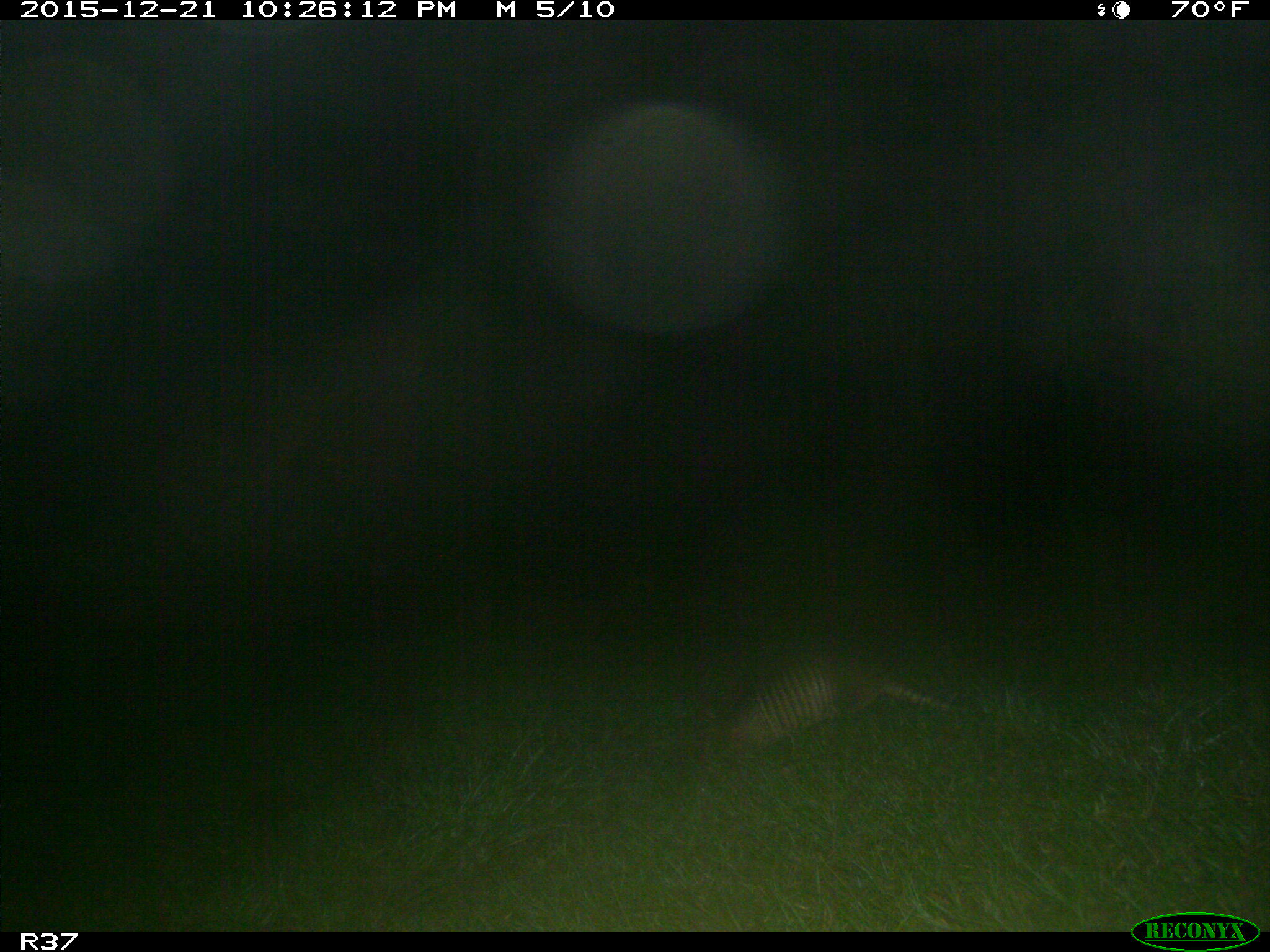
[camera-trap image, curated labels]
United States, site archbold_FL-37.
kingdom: Animalia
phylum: Chordata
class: Mammalia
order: Cingulata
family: Dasypodidae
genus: Dasypus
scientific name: Dasypus novemcinctus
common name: nine-banded armadillo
Dasypus novemcinctus (nine-banded armadillo).